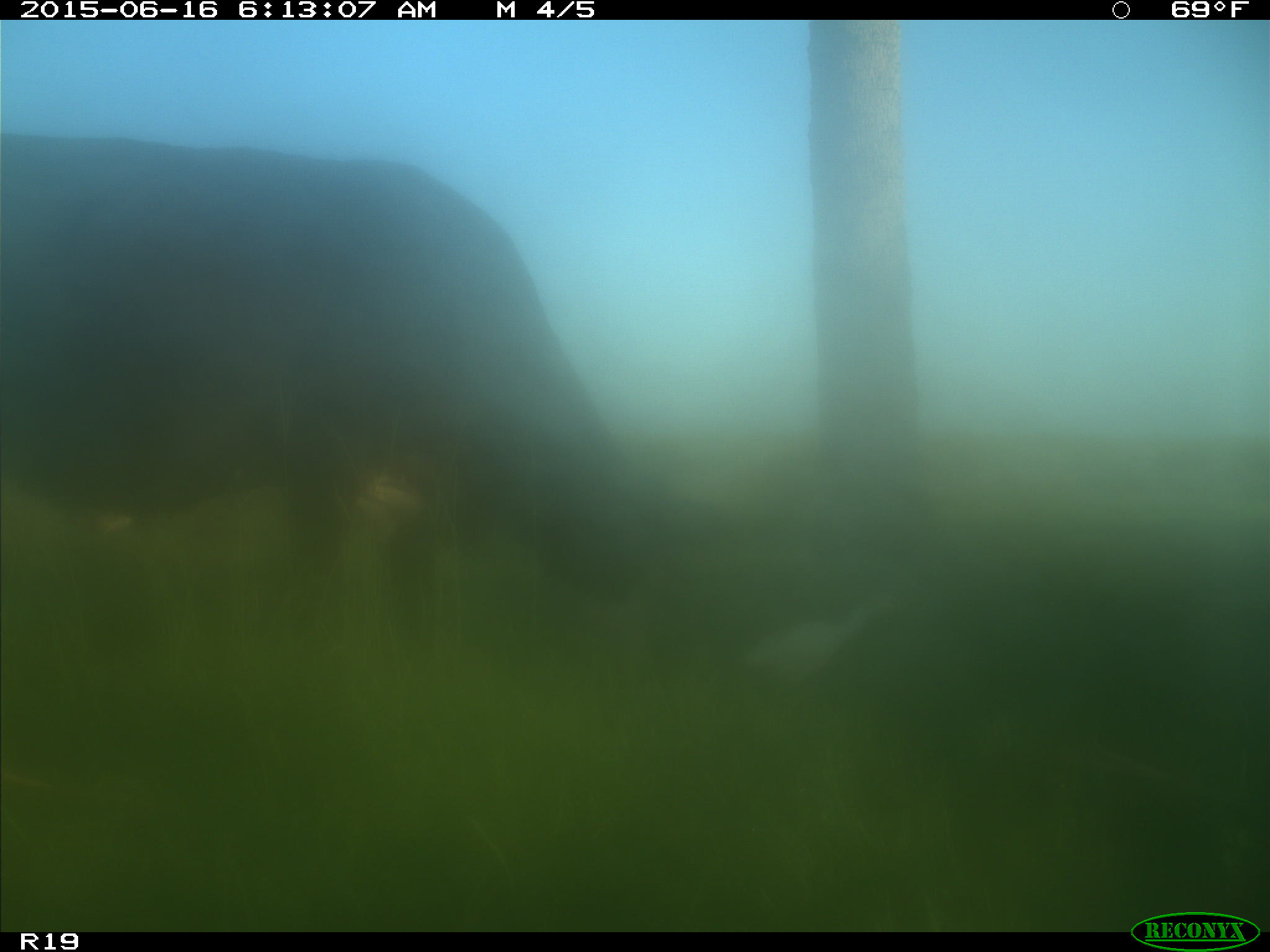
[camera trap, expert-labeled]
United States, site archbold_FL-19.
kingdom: Animalia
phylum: Chordata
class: Mammalia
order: Artiodactyla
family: Bovidae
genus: Bos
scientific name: Bos taurus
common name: domestic cow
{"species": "Bos taurus (domestic cow)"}